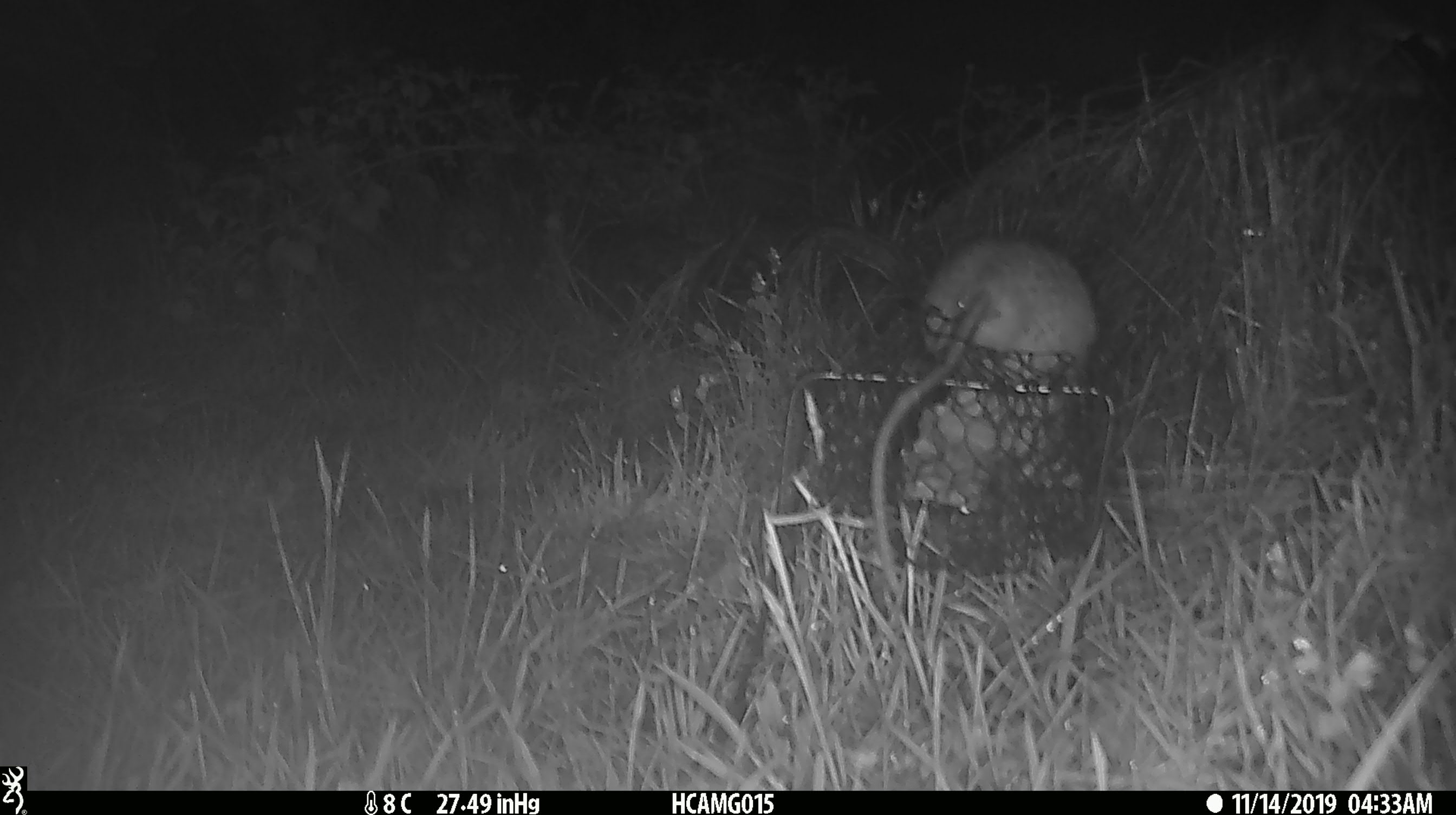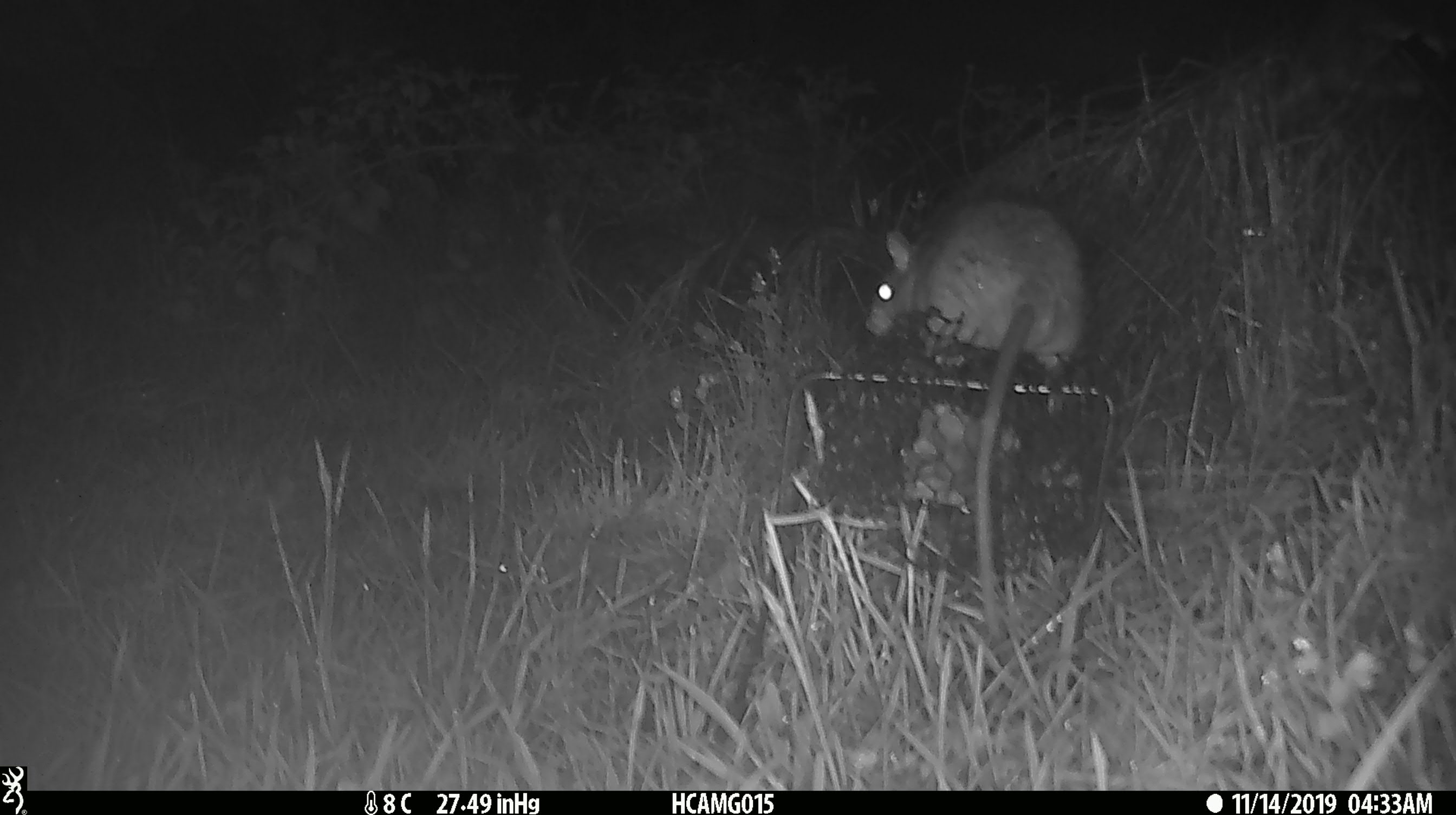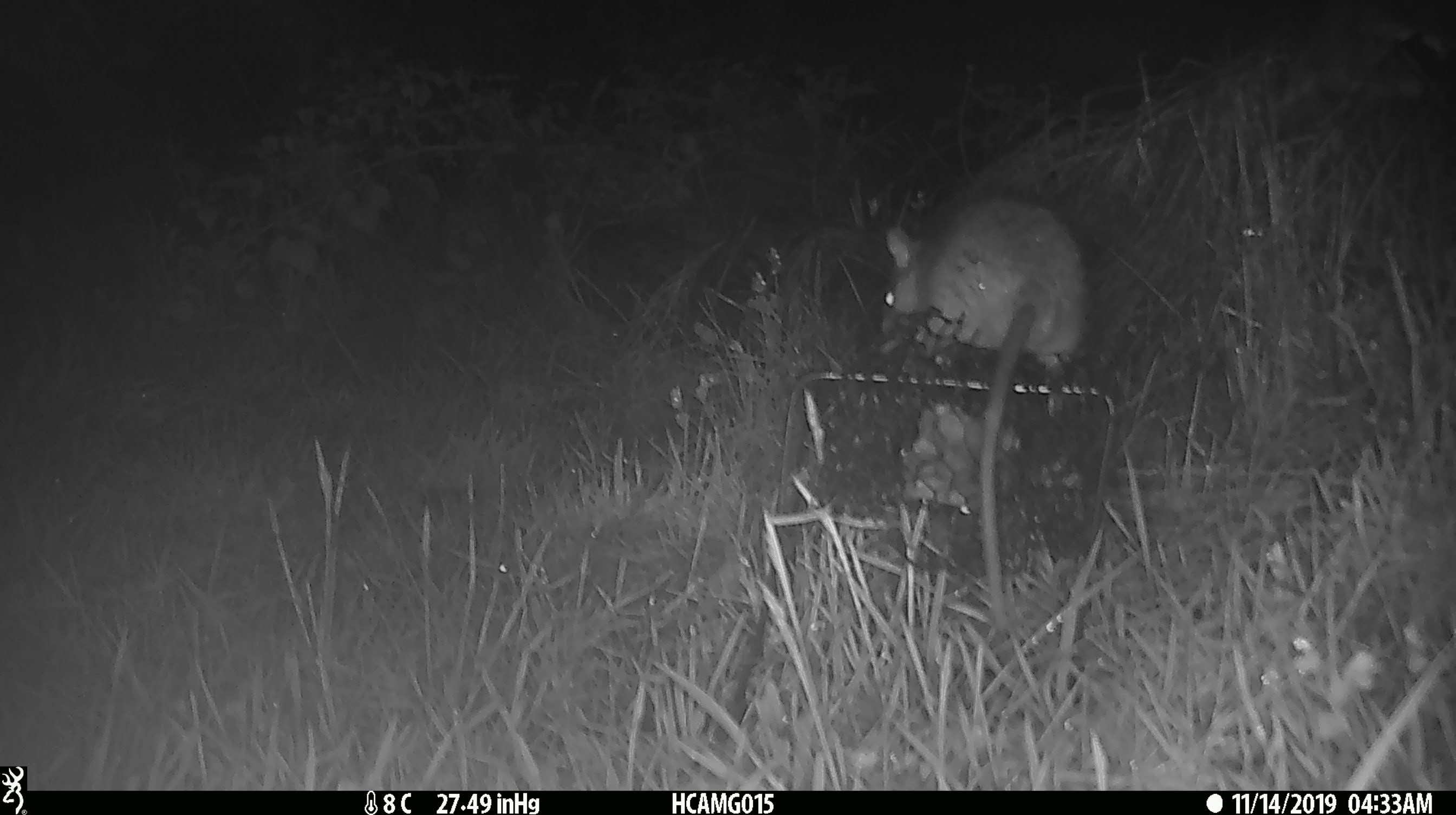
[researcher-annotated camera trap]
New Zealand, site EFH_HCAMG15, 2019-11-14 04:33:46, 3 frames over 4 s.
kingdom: Animalia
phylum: Chordata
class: Mammalia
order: Rodentia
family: Muridae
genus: Rattus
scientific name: Rattus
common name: rat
Rat (Rattus).